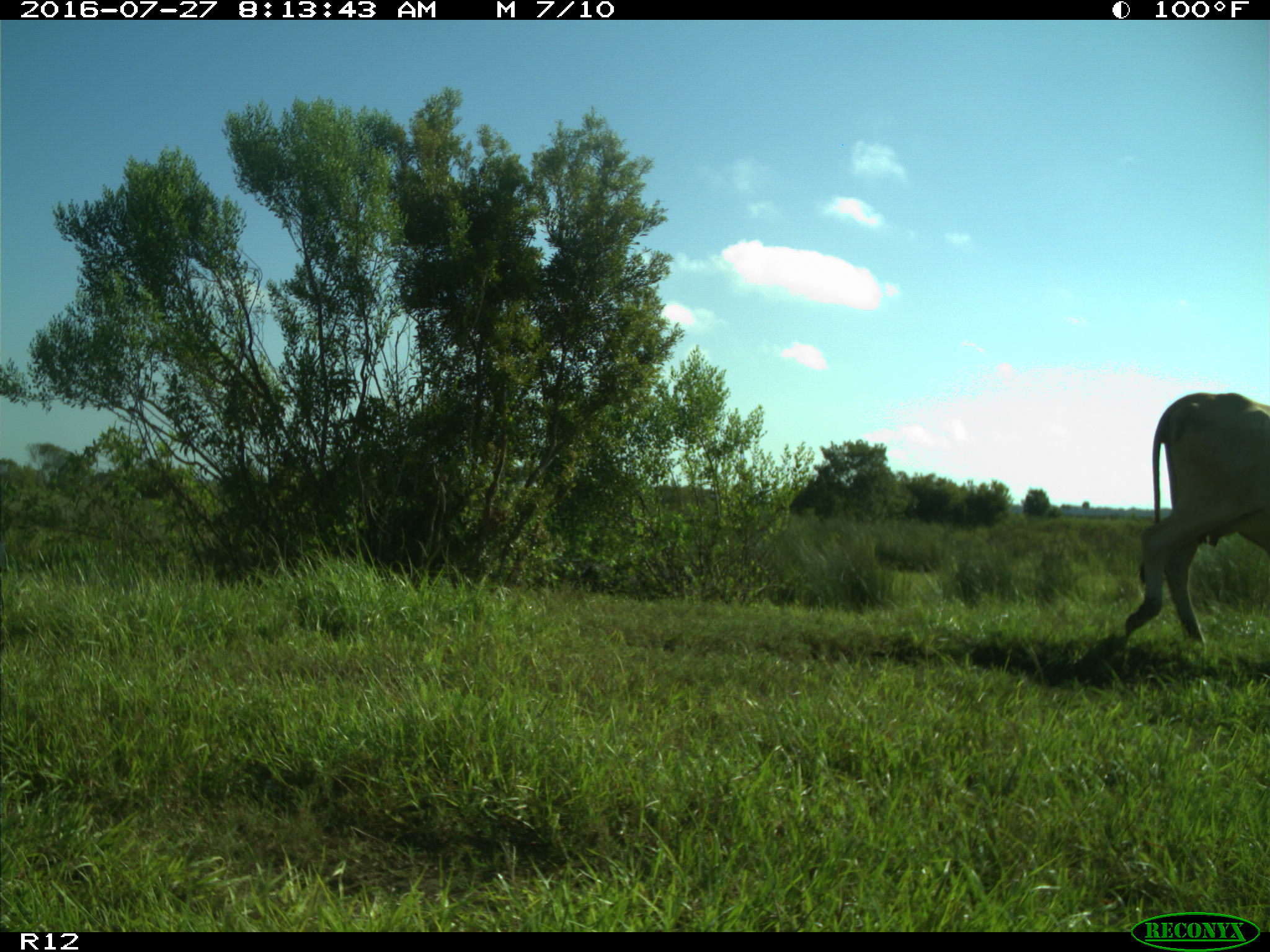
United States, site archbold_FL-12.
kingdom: Animalia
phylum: Chordata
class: Mammalia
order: Artiodactyla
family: Bovidae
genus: Bos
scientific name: Bos taurus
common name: domestic cow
Bos taurus (domestic cow).